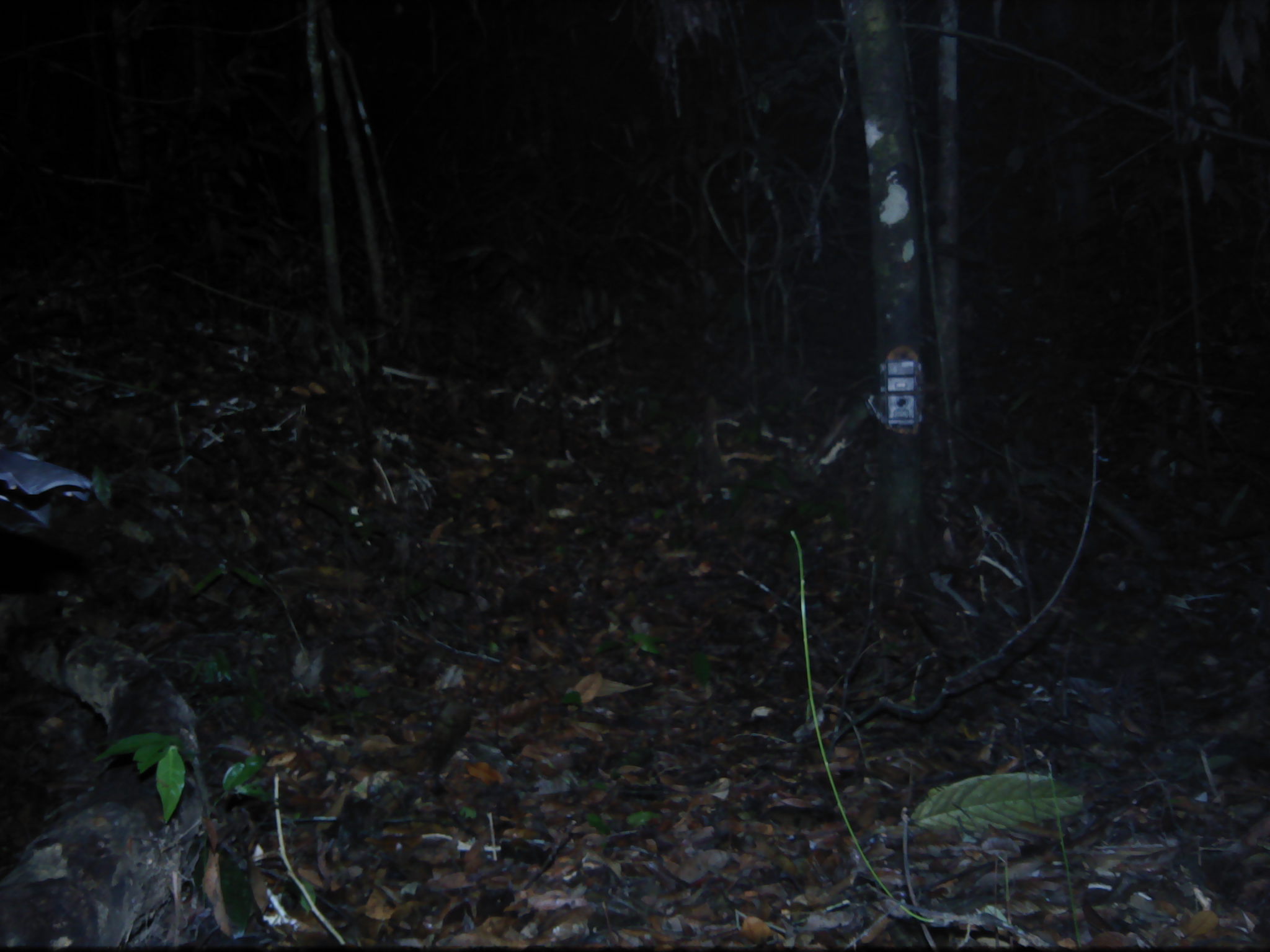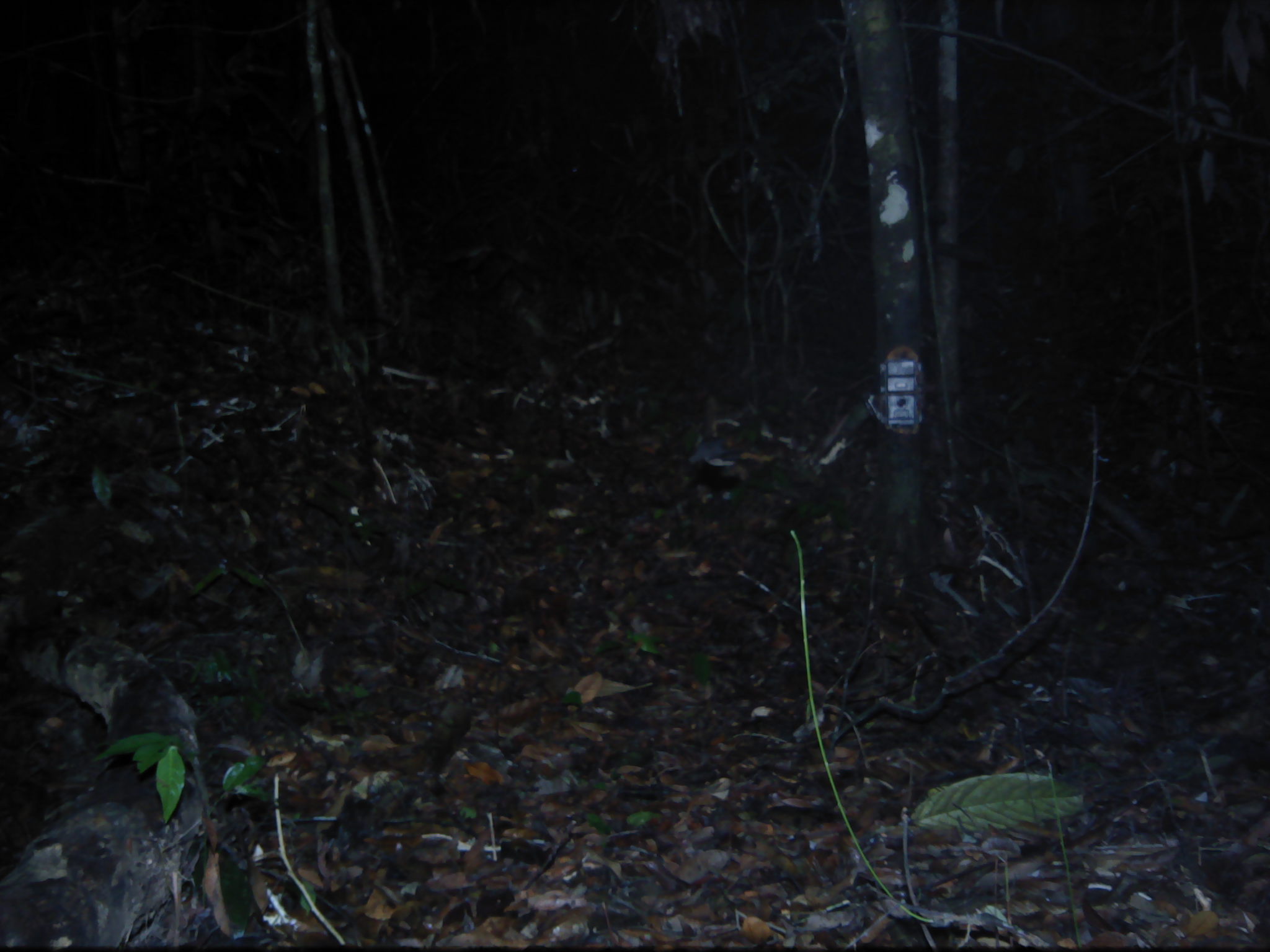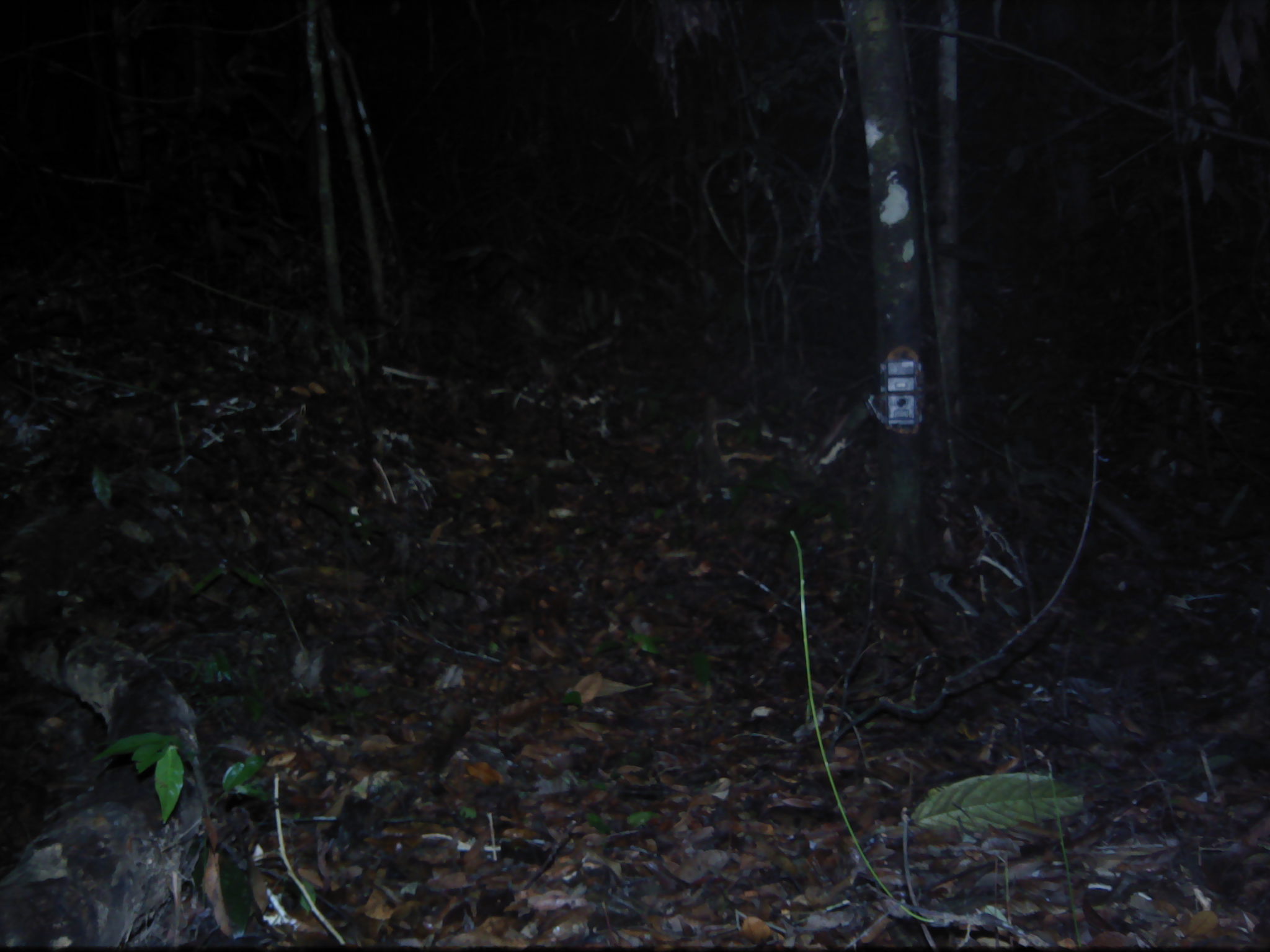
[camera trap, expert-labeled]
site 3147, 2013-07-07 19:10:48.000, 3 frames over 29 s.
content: unidentified animal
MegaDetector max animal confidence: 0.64